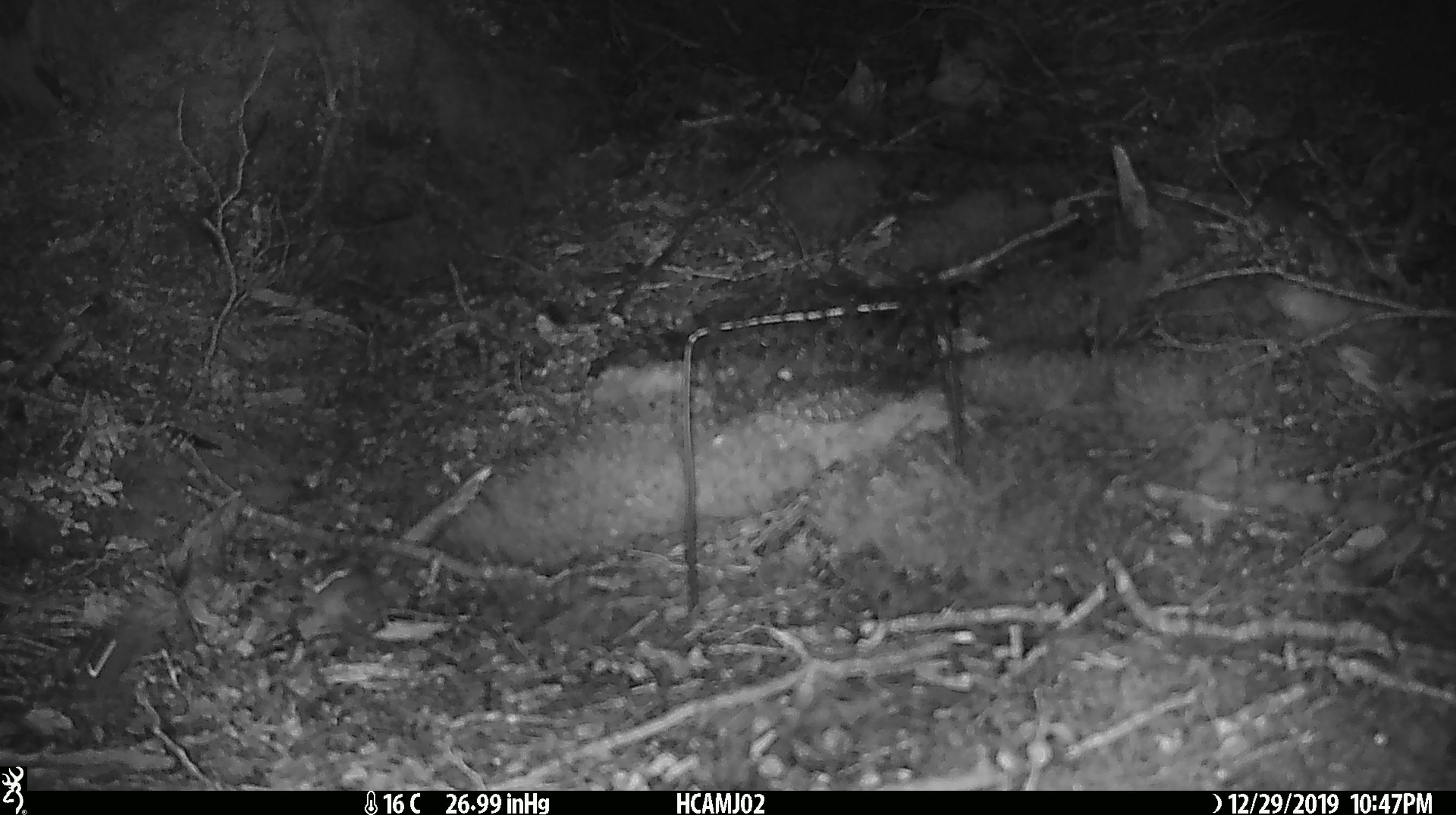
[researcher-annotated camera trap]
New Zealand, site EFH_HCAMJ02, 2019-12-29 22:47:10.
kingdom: Animalia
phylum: Chordata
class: Mammalia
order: Rodentia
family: Muridae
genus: Mus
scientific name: Mus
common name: mouse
Mouse (Mus).